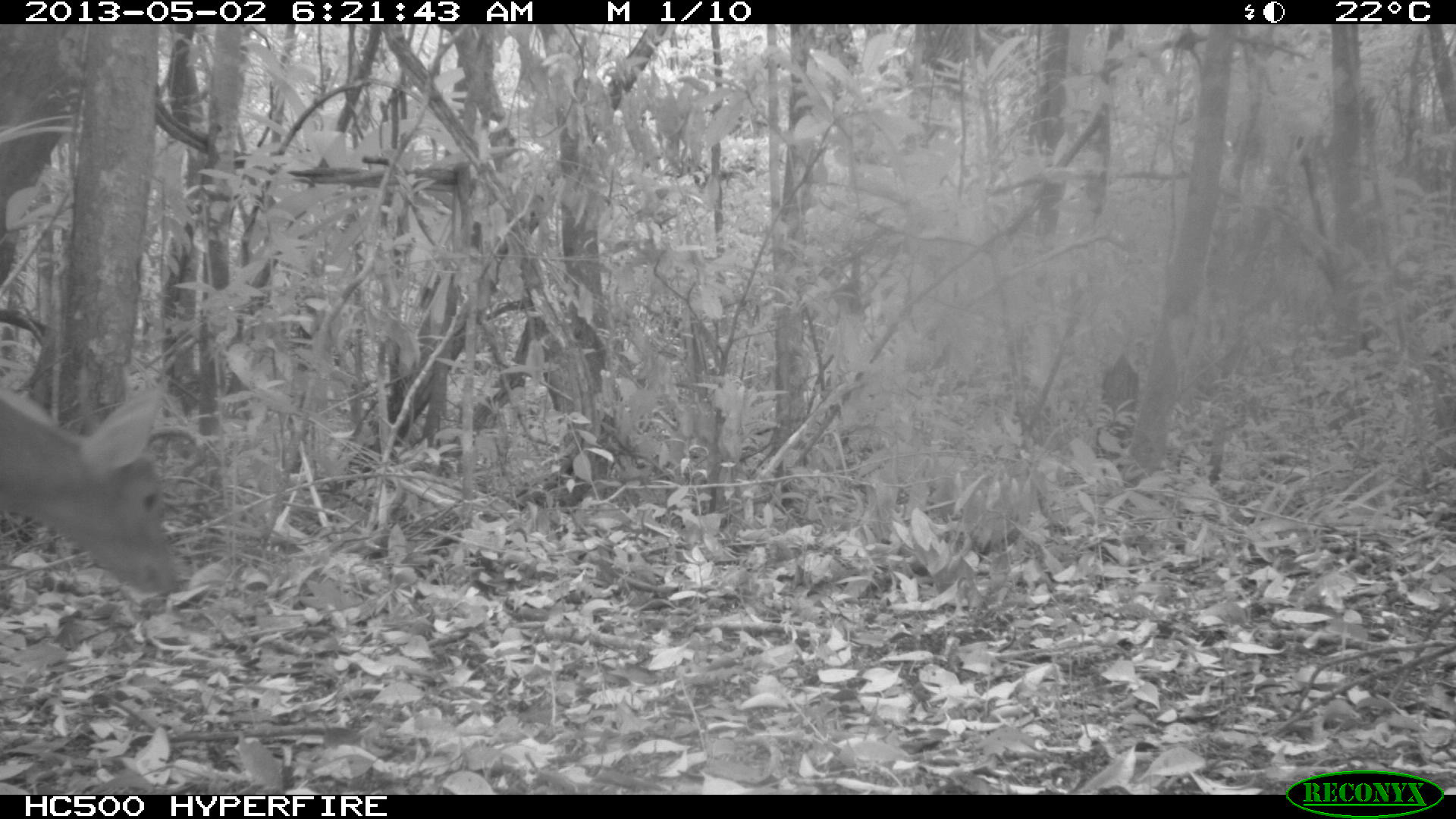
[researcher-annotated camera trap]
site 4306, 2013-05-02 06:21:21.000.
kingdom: Animalia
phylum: Chordata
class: Mammalia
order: Artiodactyla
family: Cervidae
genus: Mazama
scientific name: Mazama temama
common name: central american red brocket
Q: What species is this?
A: Mazama temama (central american red brocket).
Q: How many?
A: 1.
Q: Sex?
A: Male.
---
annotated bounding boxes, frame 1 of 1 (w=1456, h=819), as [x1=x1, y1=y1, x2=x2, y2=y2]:
mazama temama: [x1=0, y1=375, x2=190, y2=596]